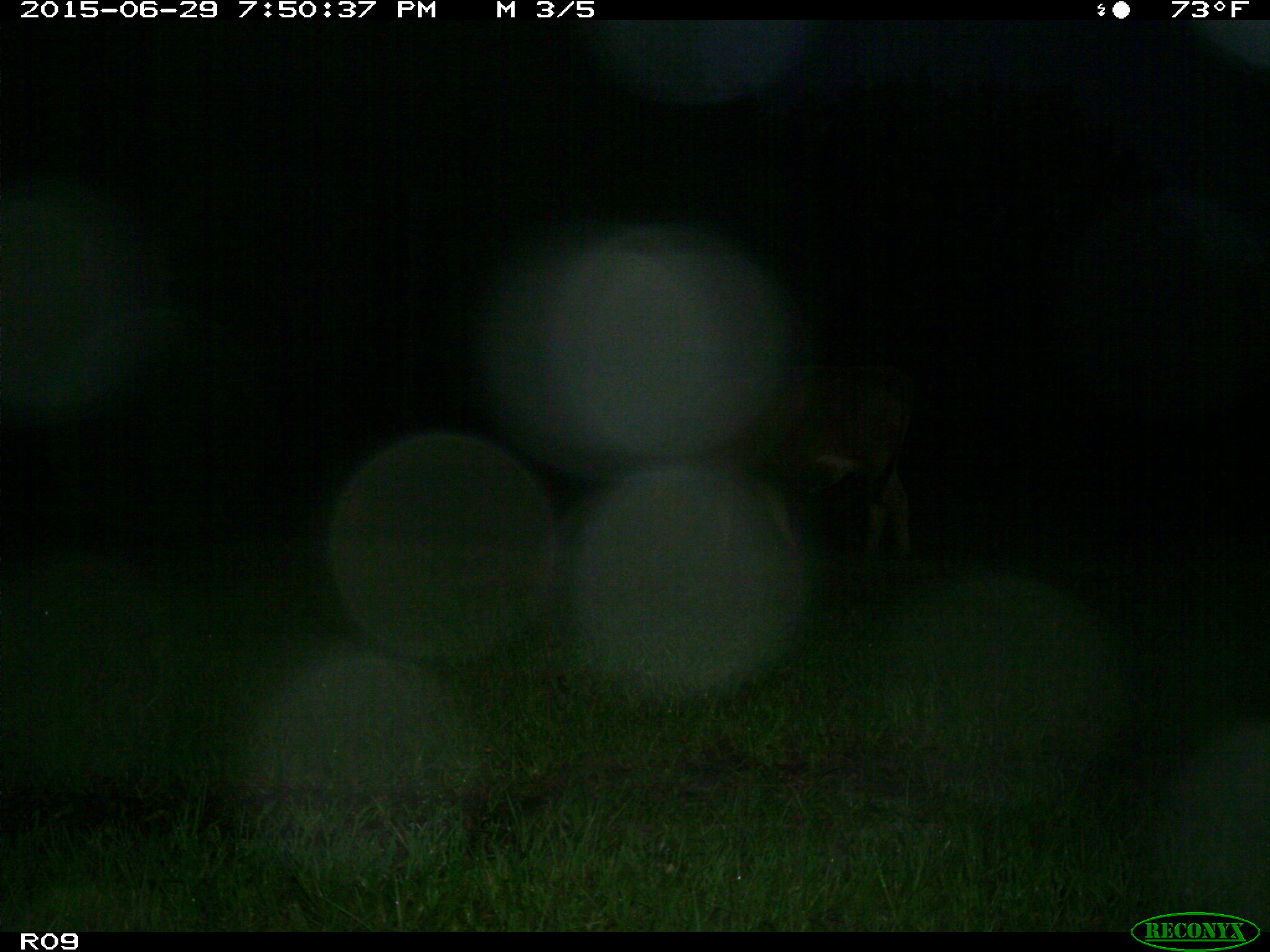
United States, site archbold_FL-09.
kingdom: Animalia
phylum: Chordata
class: Mammalia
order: Artiodactyla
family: Bovidae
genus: Bos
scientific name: Bos taurus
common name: domestic cow